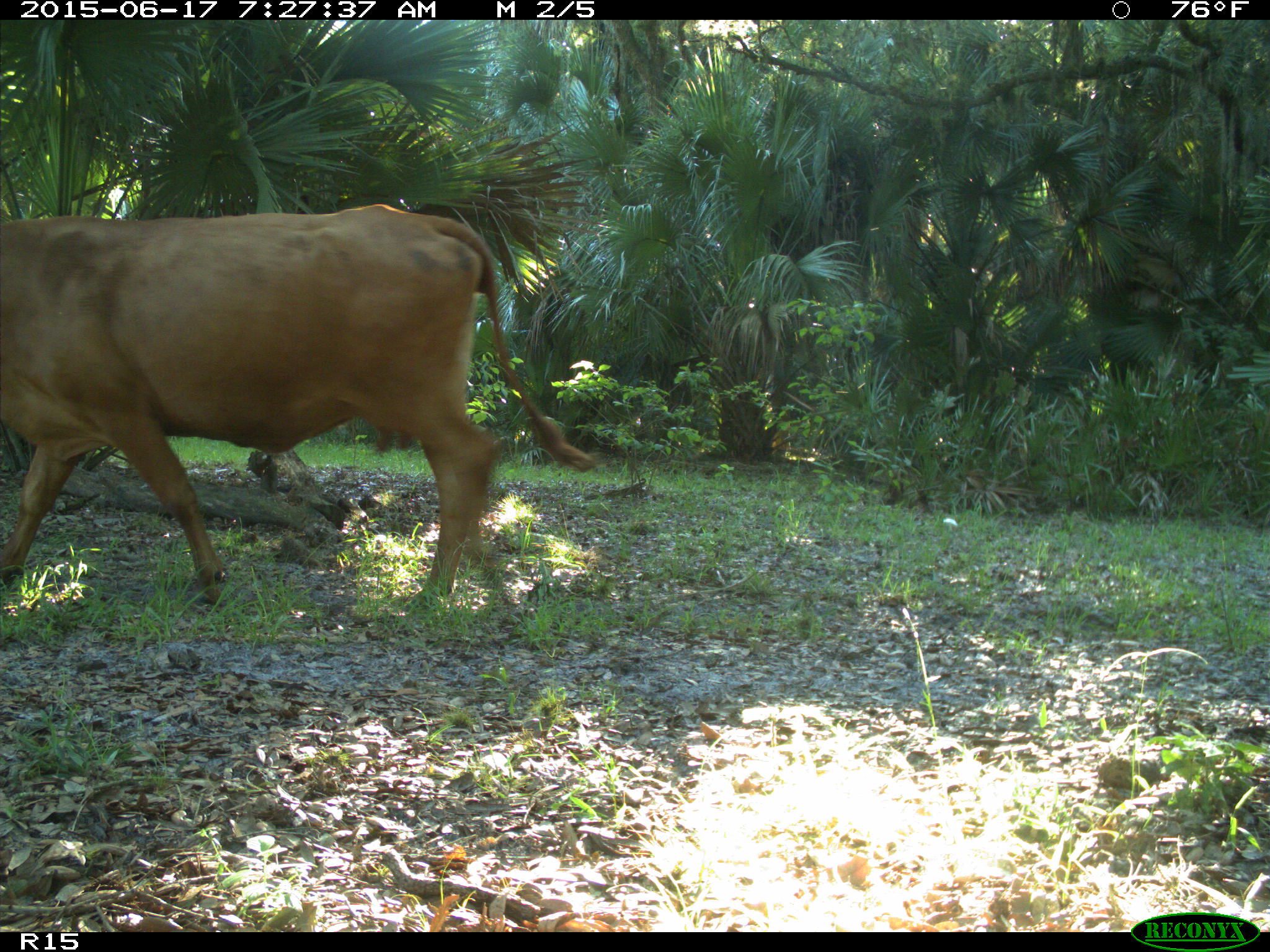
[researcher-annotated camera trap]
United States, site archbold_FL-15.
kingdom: Animalia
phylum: Chordata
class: Mammalia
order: Artiodactyla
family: Bovidae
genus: Bos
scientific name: Bos taurus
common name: domestic cow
Bos taurus (domestic cow).